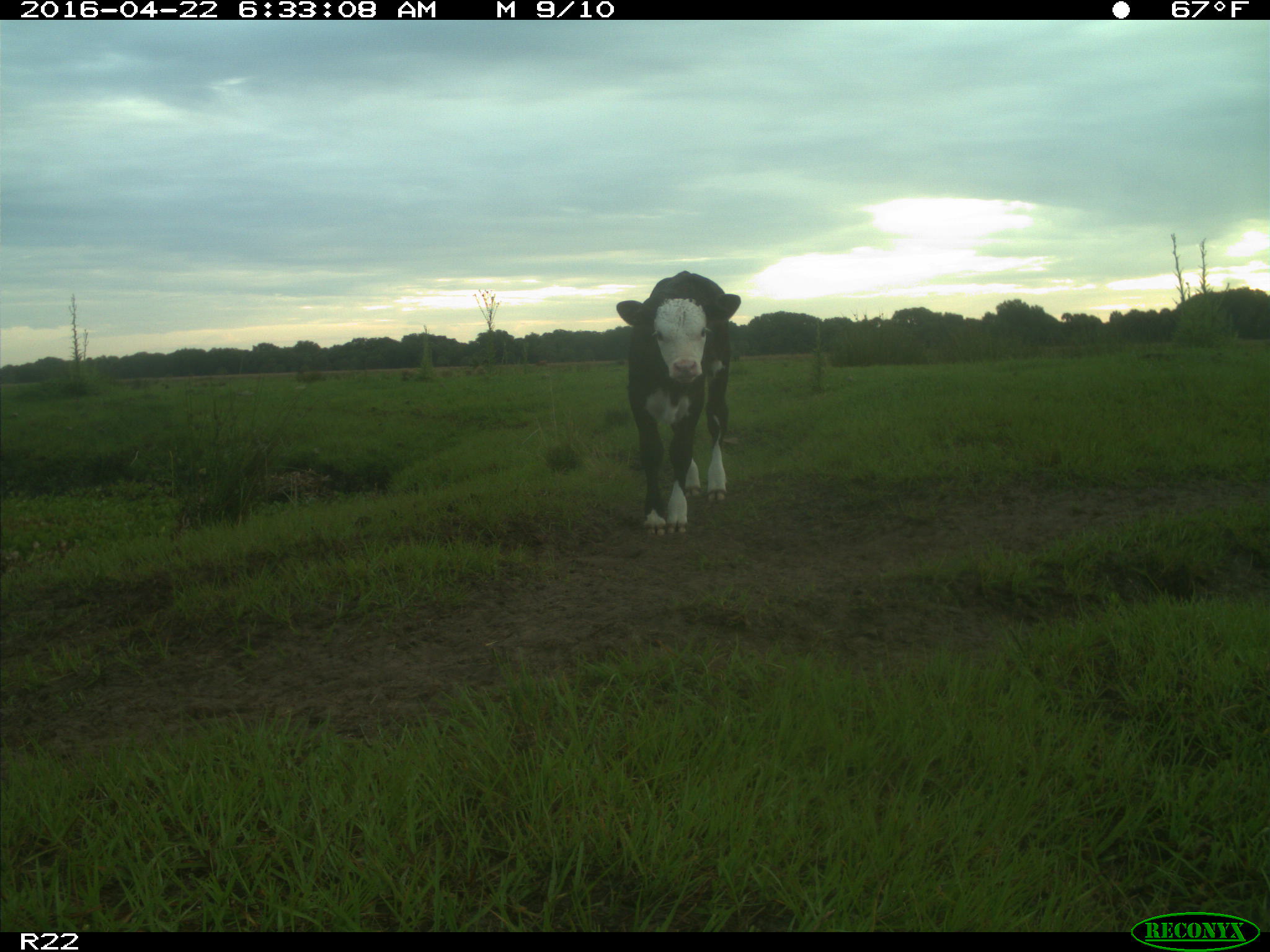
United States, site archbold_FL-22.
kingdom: Animalia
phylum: Chordata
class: Mammalia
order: Artiodactyla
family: Bovidae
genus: Bos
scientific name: Bos taurus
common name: domestic cow